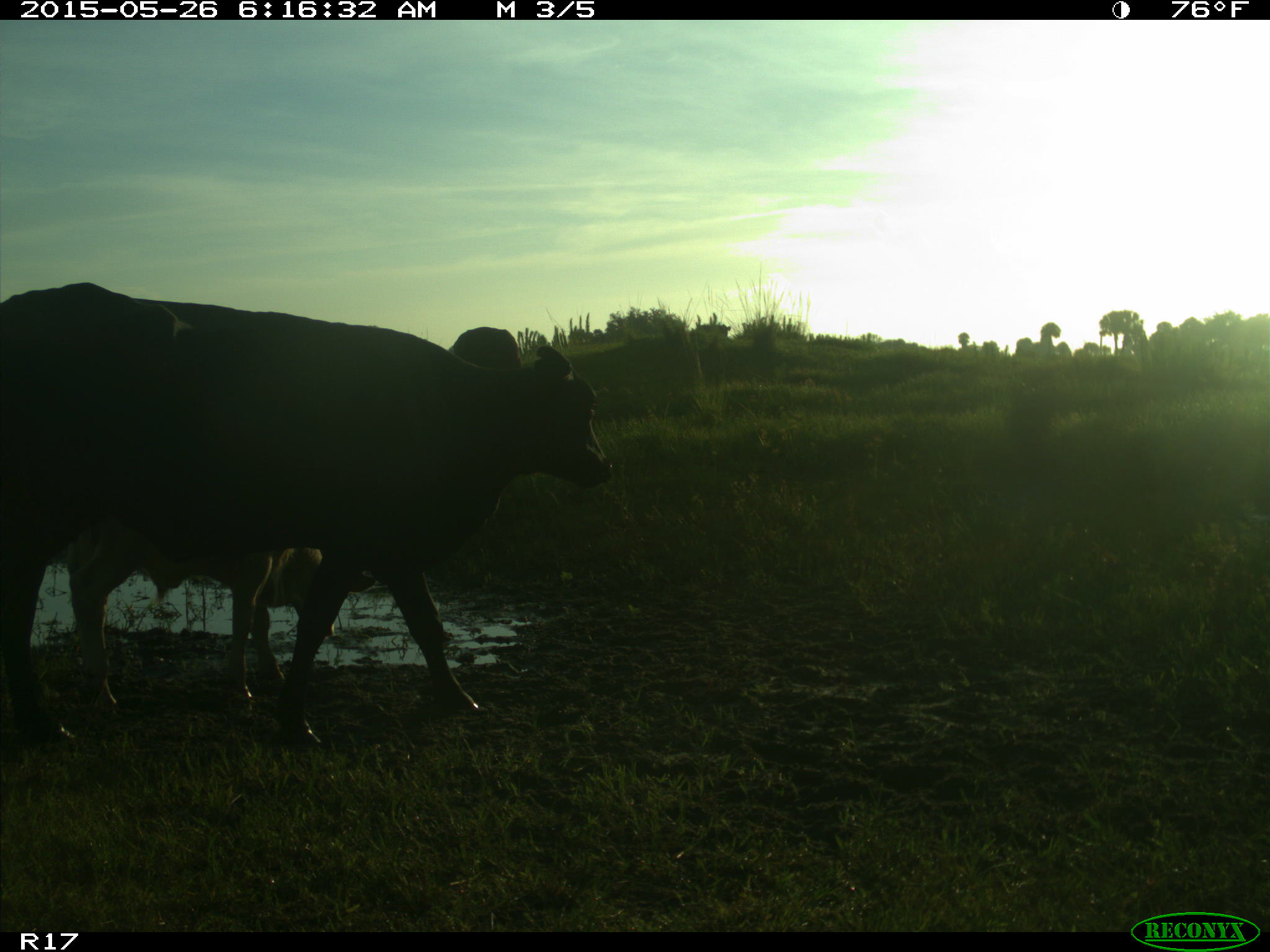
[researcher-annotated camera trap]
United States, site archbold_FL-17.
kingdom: Animalia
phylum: Chordata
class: Mammalia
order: Artiodactyla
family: Bovidae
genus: Bos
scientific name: Bos taurus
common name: domestic cow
Bos taurus (domestic cow).